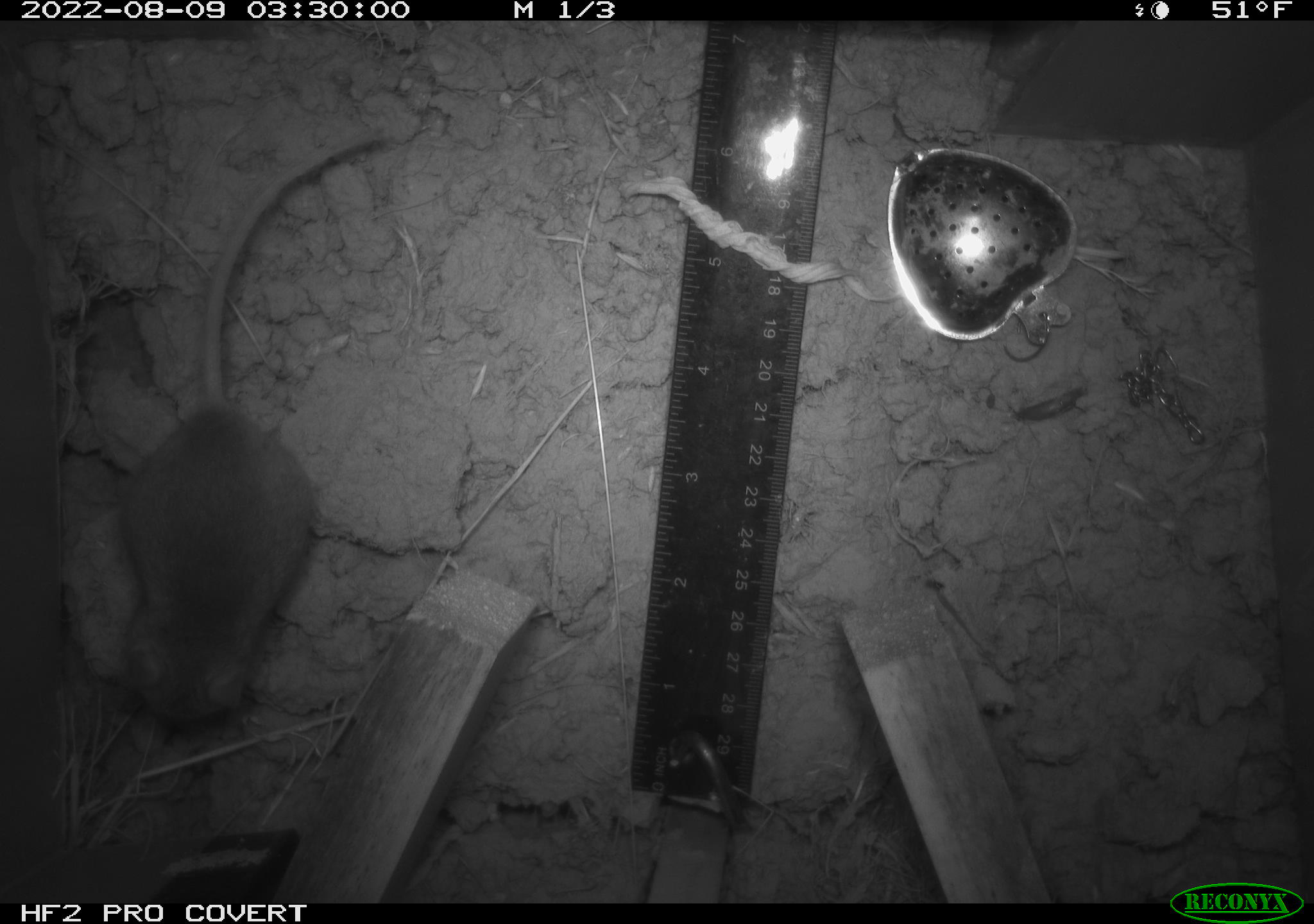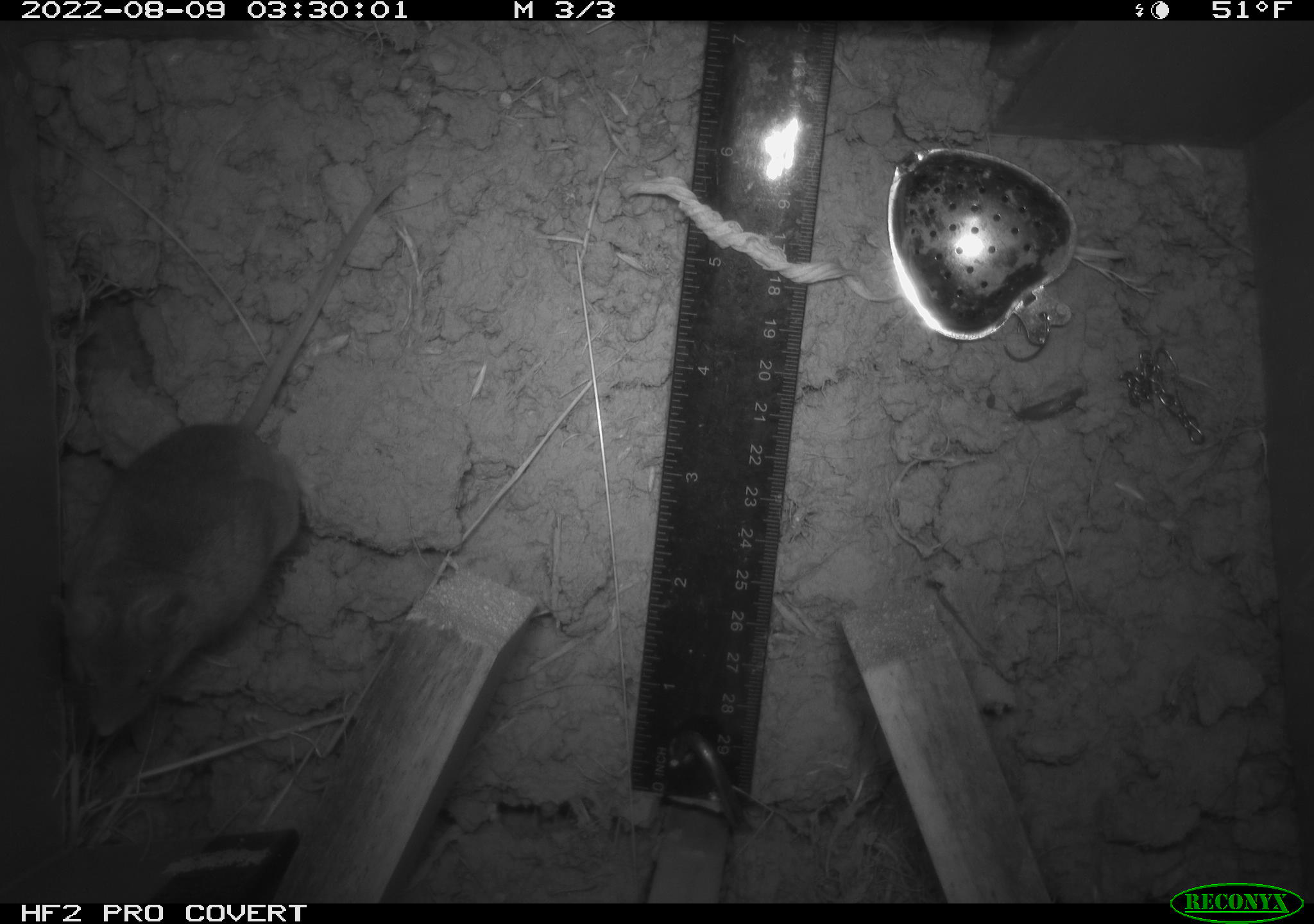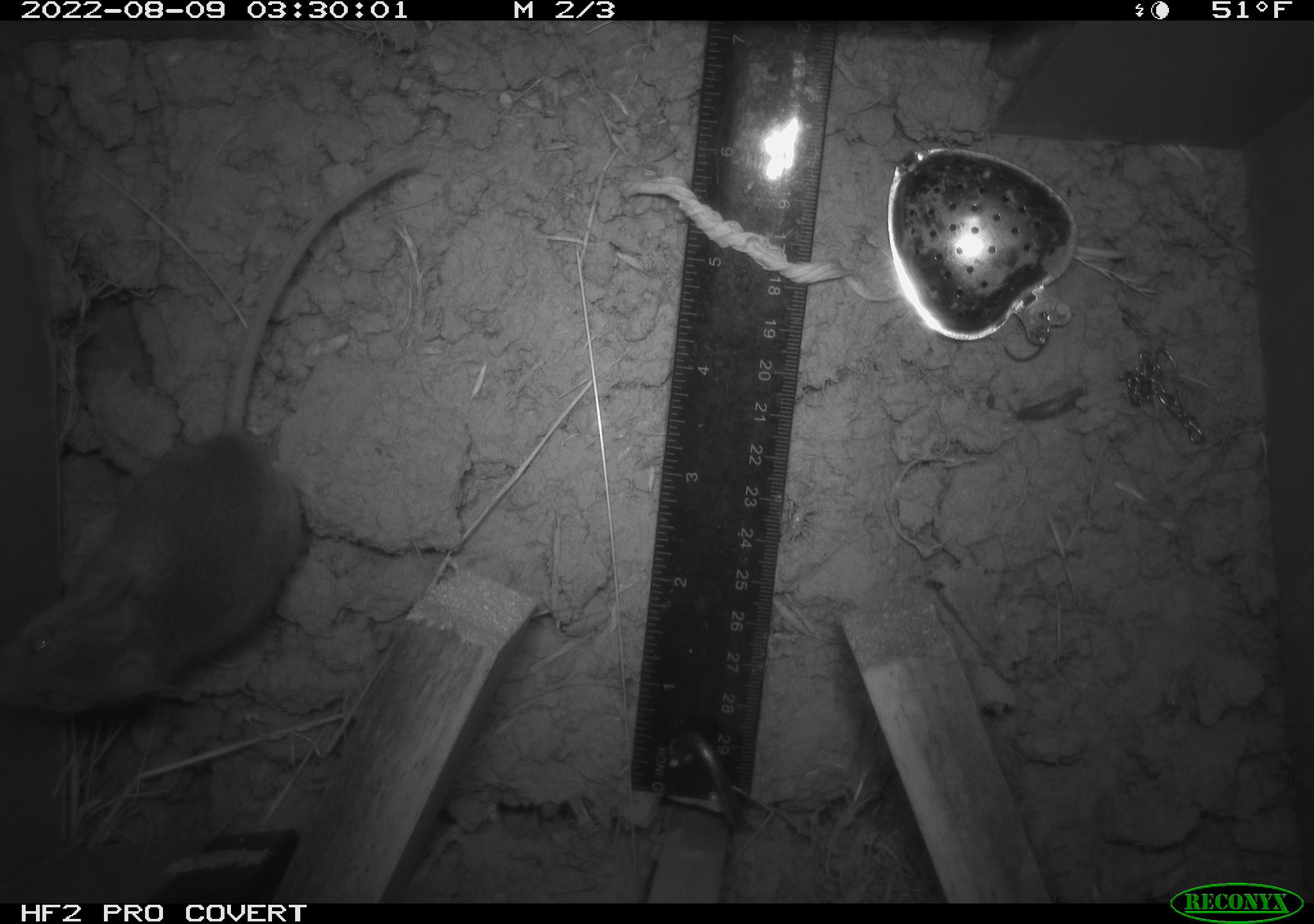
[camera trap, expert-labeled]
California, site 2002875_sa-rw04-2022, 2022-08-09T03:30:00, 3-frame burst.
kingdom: Animalia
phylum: Chordata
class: Mammalia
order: Rodentia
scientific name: Rodentia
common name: mouse species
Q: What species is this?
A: Mouse species (Rodentia).